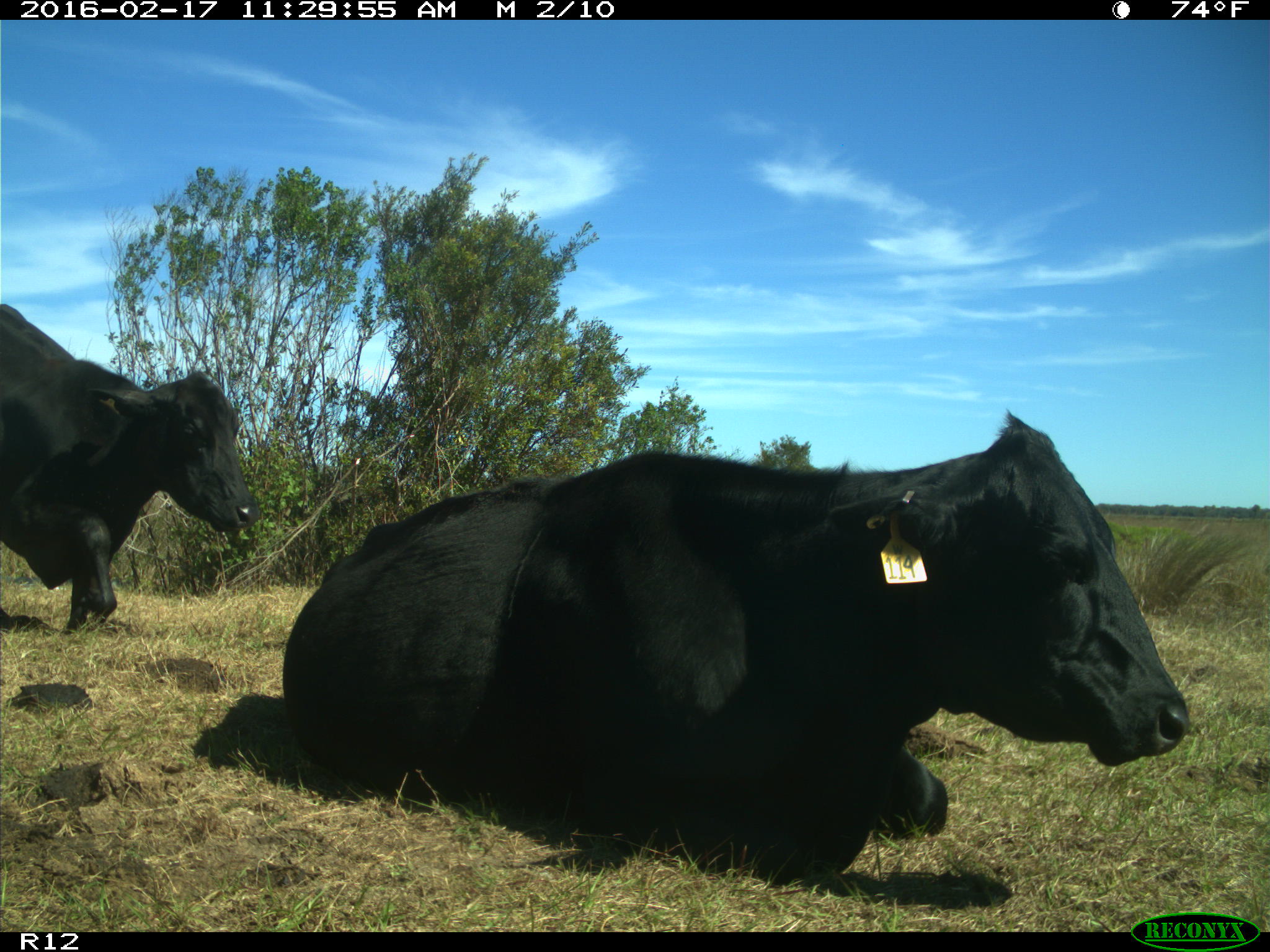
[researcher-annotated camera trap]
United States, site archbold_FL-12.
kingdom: Animalia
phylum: Chordata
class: Mammalia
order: Artiodactyla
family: Bovidae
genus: Bos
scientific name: Bos taurus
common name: domestic cow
Bos taurus (domestic cow).